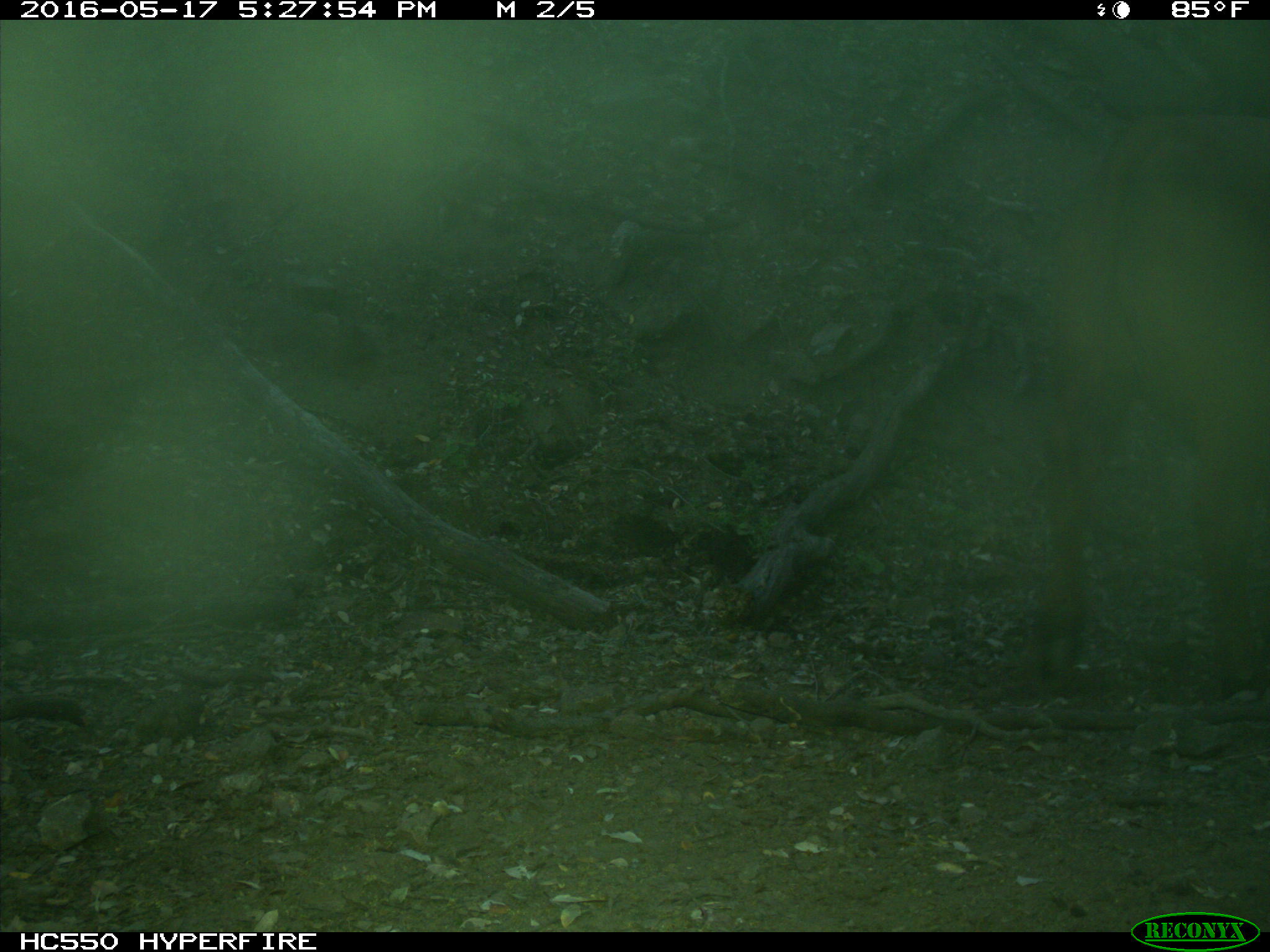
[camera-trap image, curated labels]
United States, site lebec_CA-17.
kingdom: Animalia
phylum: Chordata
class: Mammalia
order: Artiodactyla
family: Bovidae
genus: Bos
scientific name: Bos taurus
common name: domestic cow